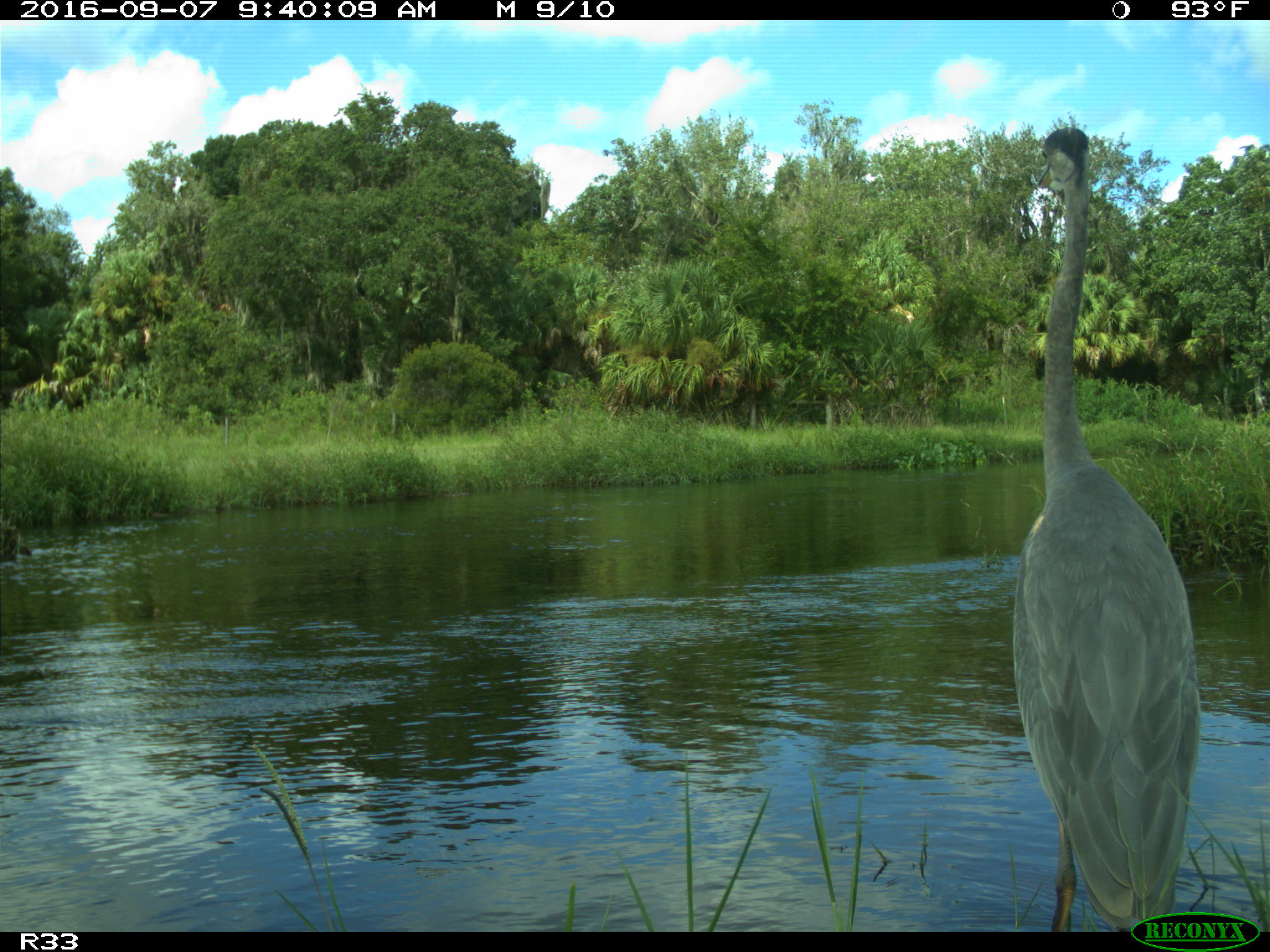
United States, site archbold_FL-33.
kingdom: Animalia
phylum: Chordata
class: Aves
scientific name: Aves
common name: birds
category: unidentified bird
Unidentified bird (birds) (Aves).